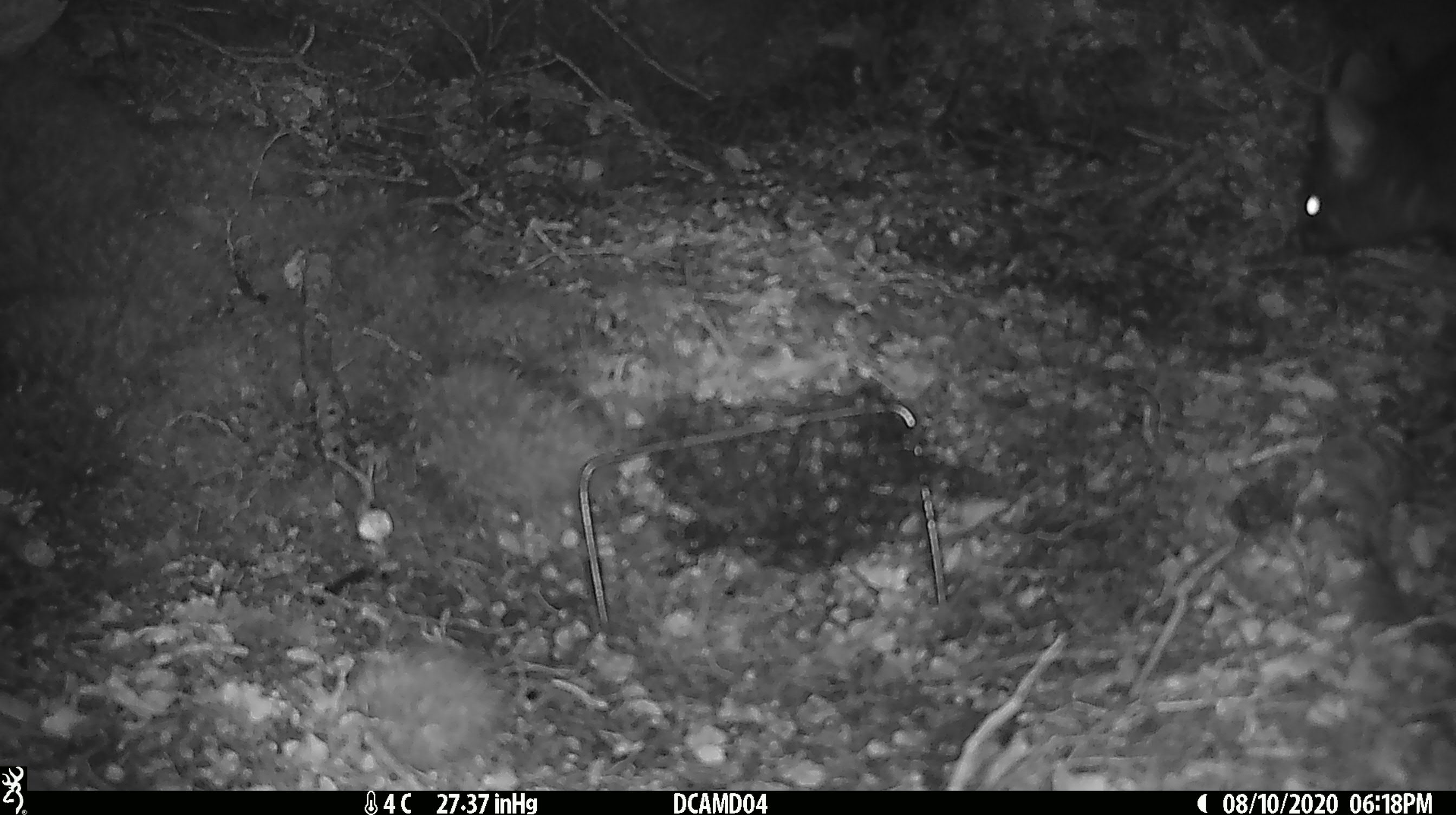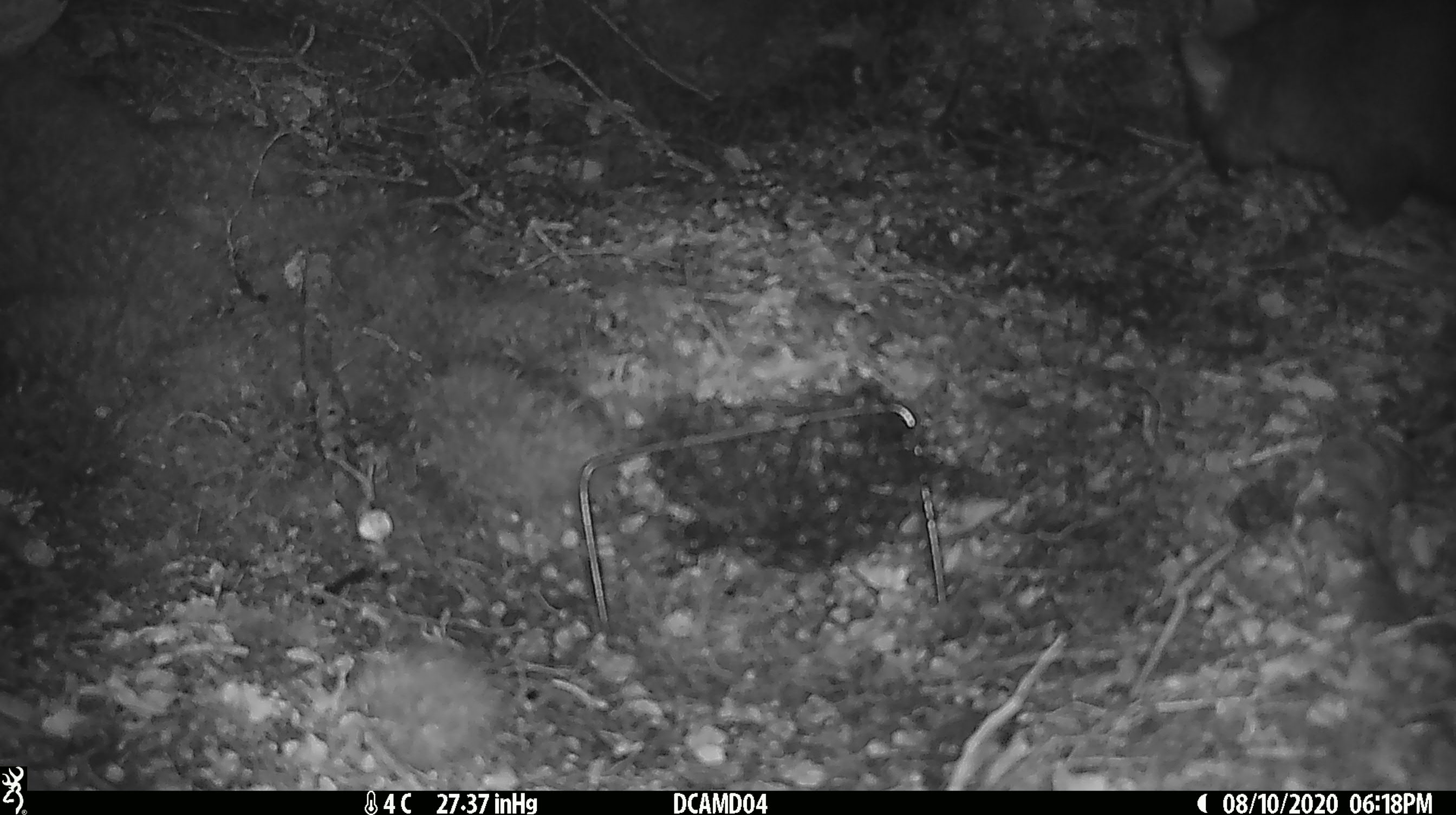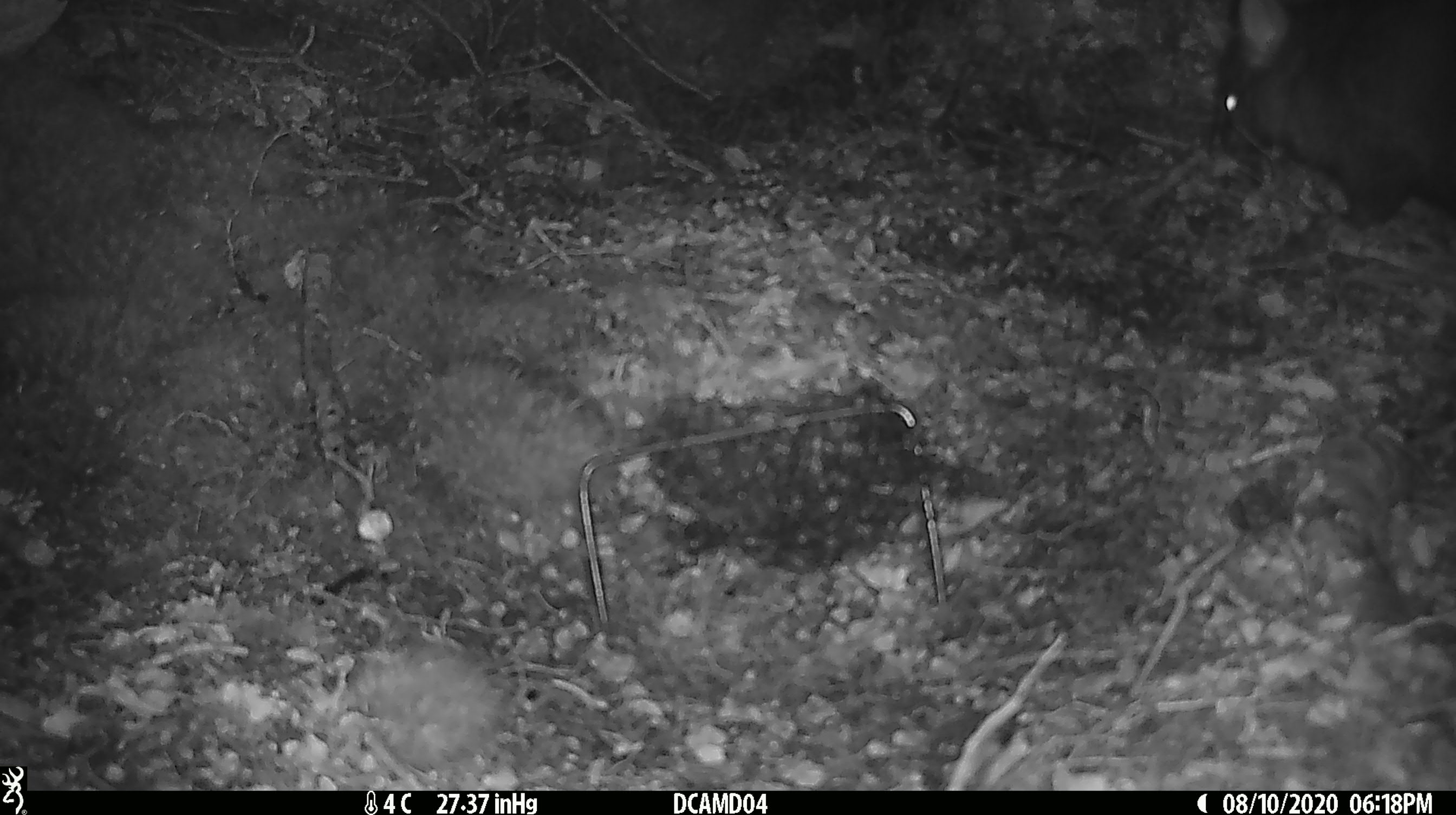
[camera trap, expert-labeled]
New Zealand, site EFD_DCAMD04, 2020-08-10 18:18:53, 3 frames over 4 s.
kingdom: Animalia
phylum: Chordata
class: Mammalia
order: Diprotodontia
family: Phalangeridae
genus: Trichosurus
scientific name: Trichosurus vulpecula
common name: common brushtail possum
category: possum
Possum (common brushtail possum) (Trichosurus vulpecula).